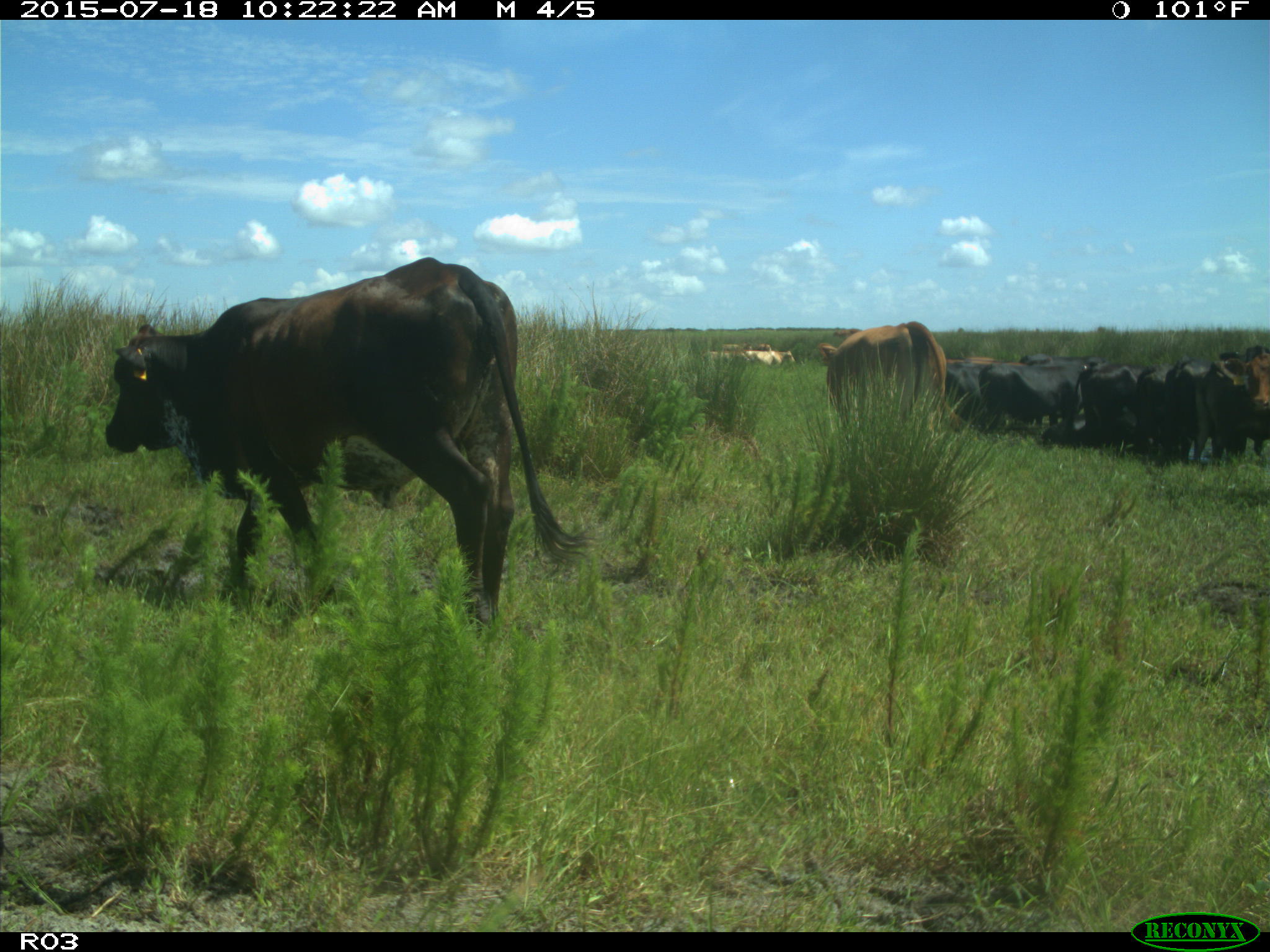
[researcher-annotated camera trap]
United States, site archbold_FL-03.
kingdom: Animalia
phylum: Chordata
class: Mammalia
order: Artiodactyla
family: Bovidae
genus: Bos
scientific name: Bos taurus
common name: domestic cow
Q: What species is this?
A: Bos taurus (domestic cow).